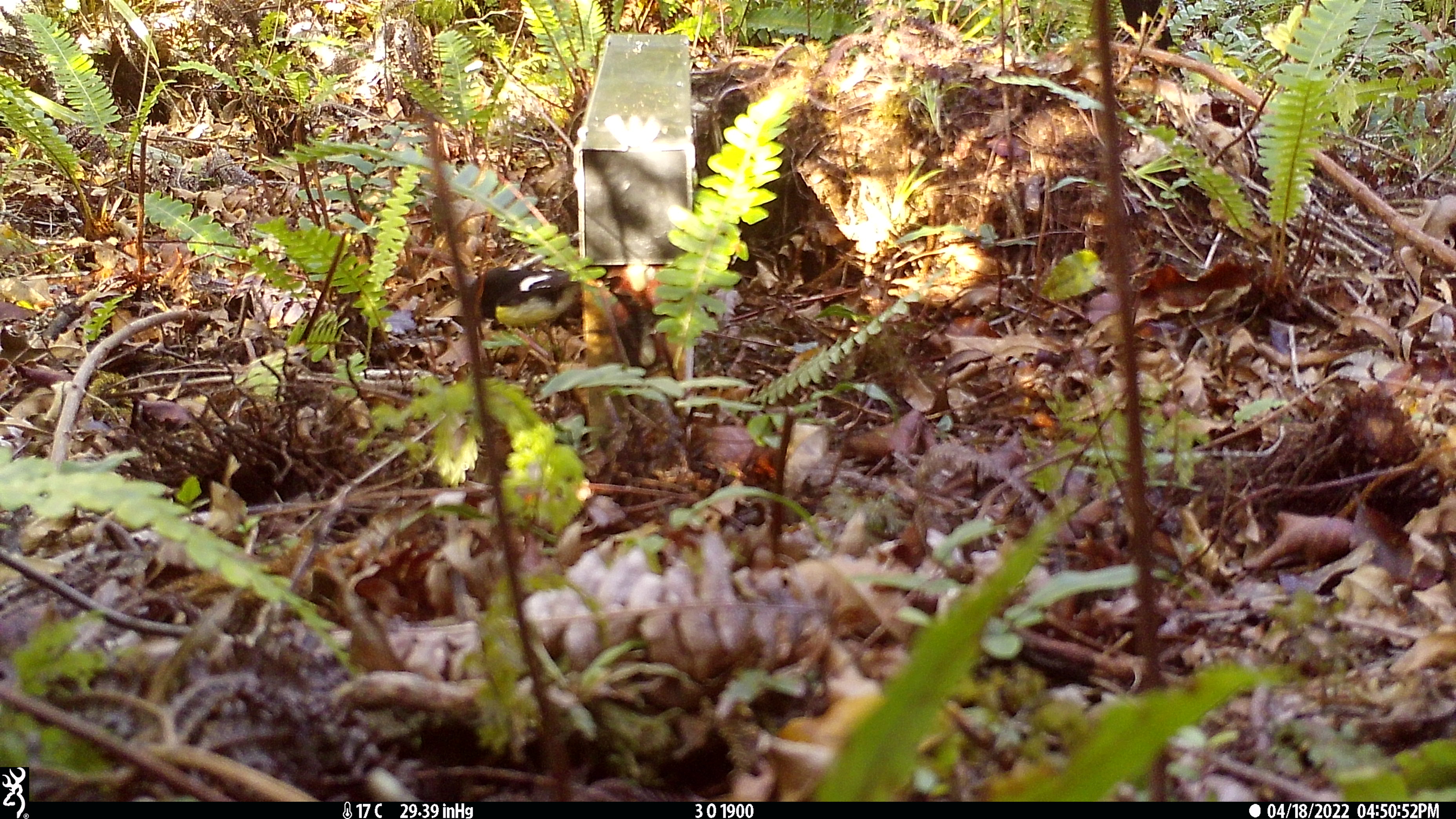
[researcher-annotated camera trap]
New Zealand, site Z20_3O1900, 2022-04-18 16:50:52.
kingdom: Animalia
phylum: Chordata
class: Aves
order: Passeriformes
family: Petroicidae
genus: Petroica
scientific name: Petroica macrocephala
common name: tomtit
Tomtit (Petroica macrocephala).